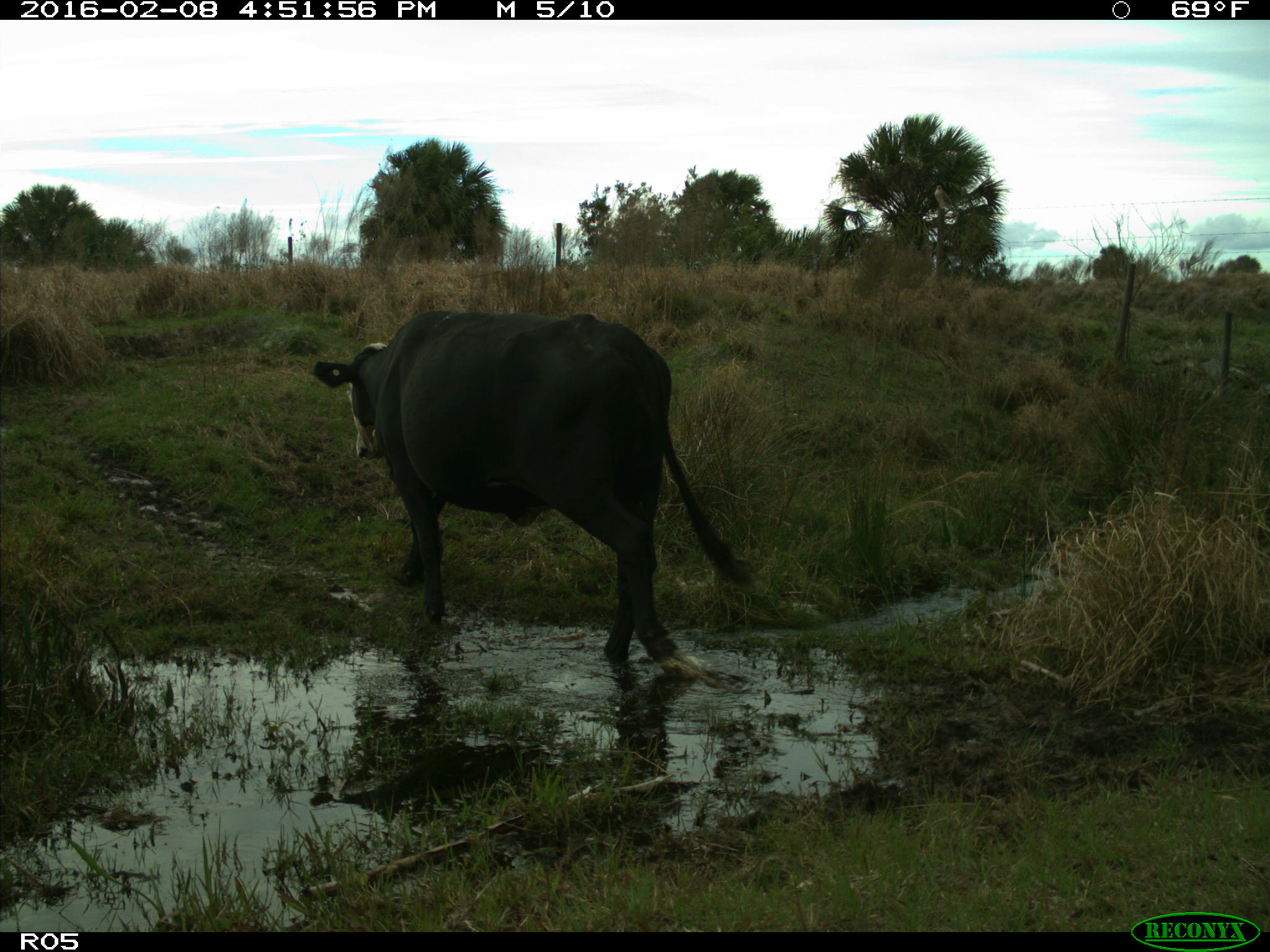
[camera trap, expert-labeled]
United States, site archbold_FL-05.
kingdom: Animalia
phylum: Chordata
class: Mammalia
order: Artiodactyla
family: Bovidae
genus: Bos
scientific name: Bos taurus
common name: domestic cow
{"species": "Bos taurus (domestic cow)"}